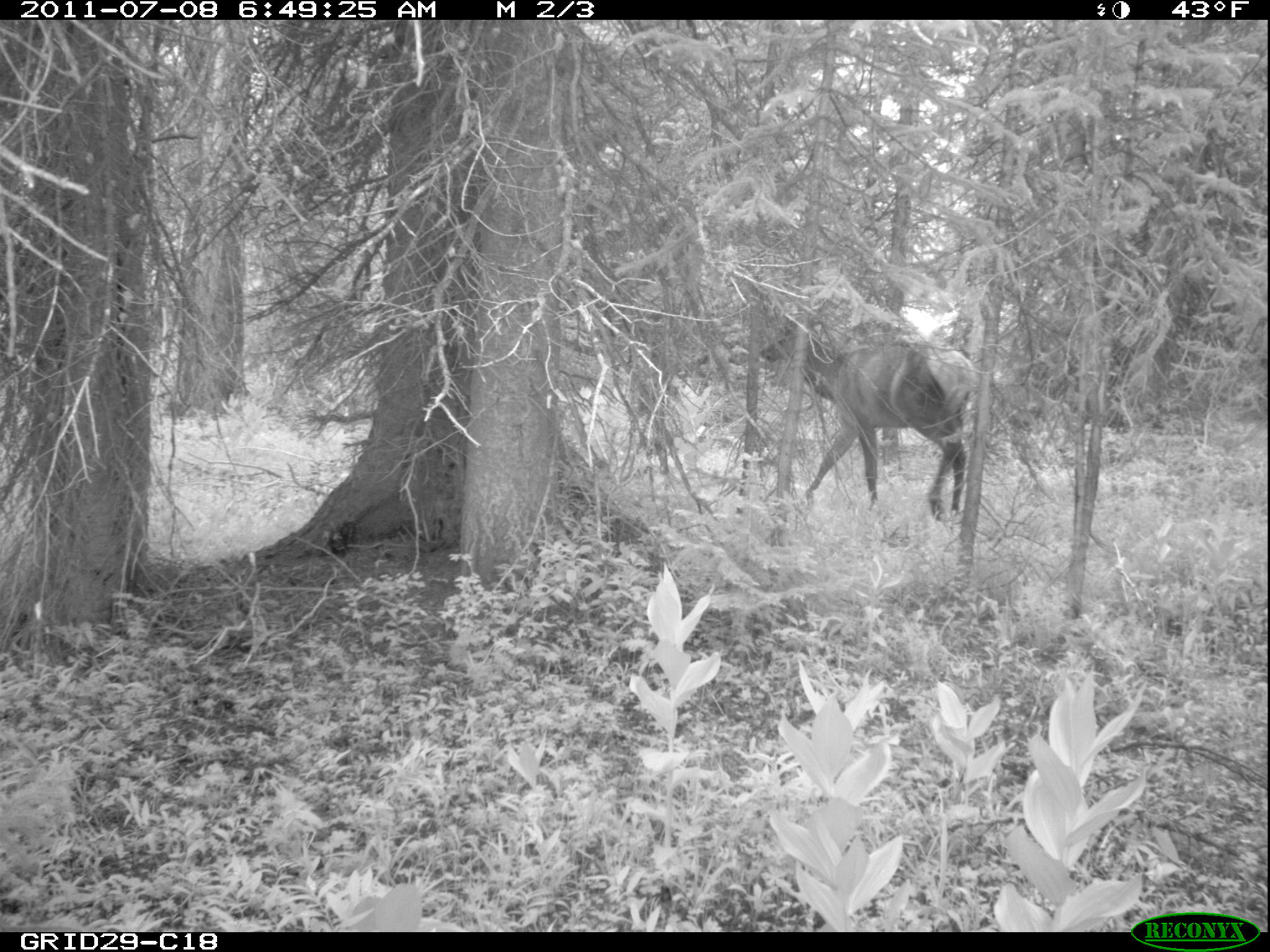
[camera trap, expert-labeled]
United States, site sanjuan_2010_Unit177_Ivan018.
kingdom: Animalia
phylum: Chordata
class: Mammalia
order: Artiodactyla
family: Cervidae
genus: Cervus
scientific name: Cervus elaphus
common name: red deer